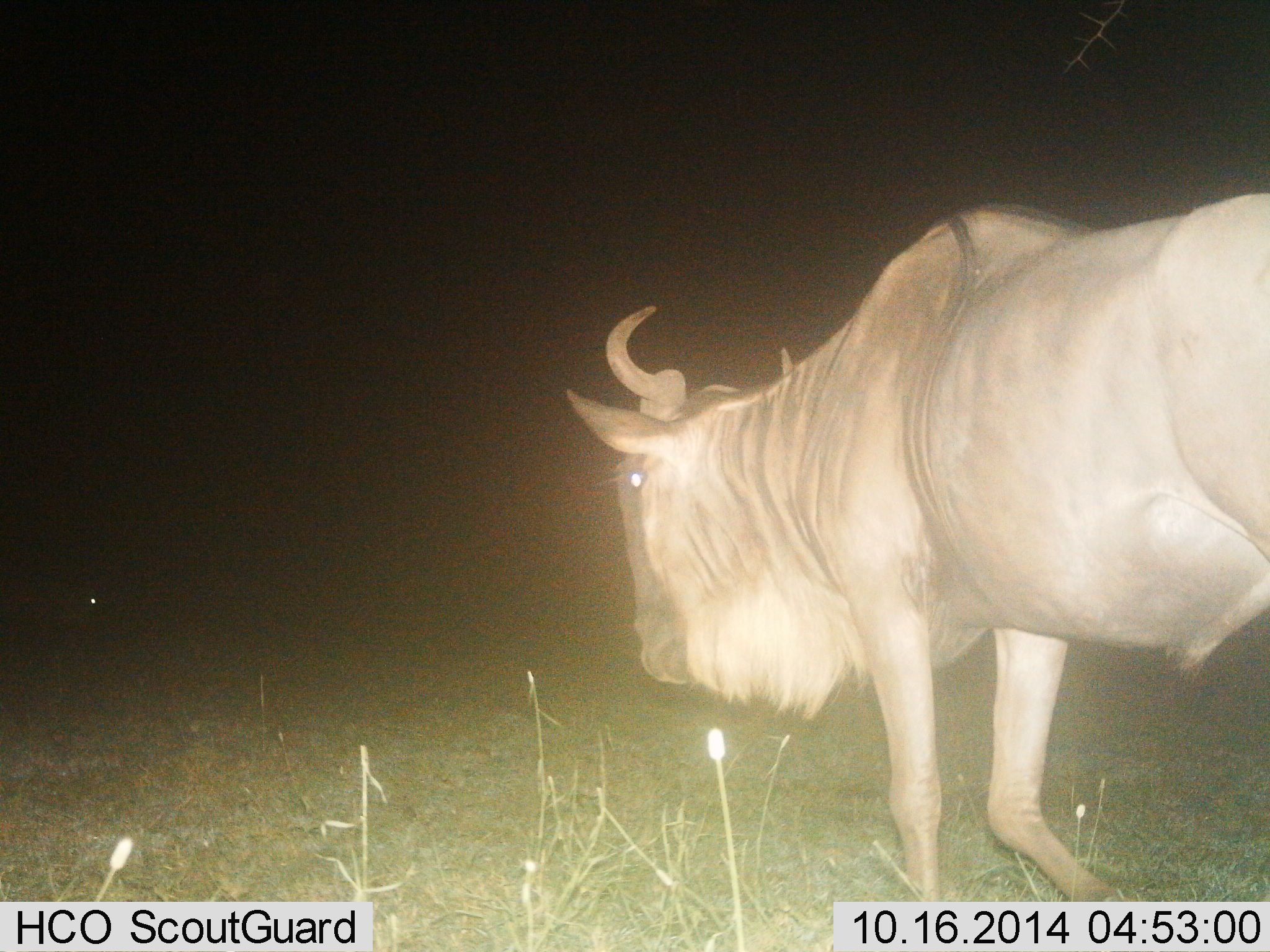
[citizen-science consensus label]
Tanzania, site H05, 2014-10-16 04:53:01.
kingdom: Animalia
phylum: Chordata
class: Mammalia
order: Artiodactyla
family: Bovidae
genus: Connochaetes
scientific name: Connochaetes taurinus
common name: blue wildebeest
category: wildebeest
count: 1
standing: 30%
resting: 0%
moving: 90%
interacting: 0%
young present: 0%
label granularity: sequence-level